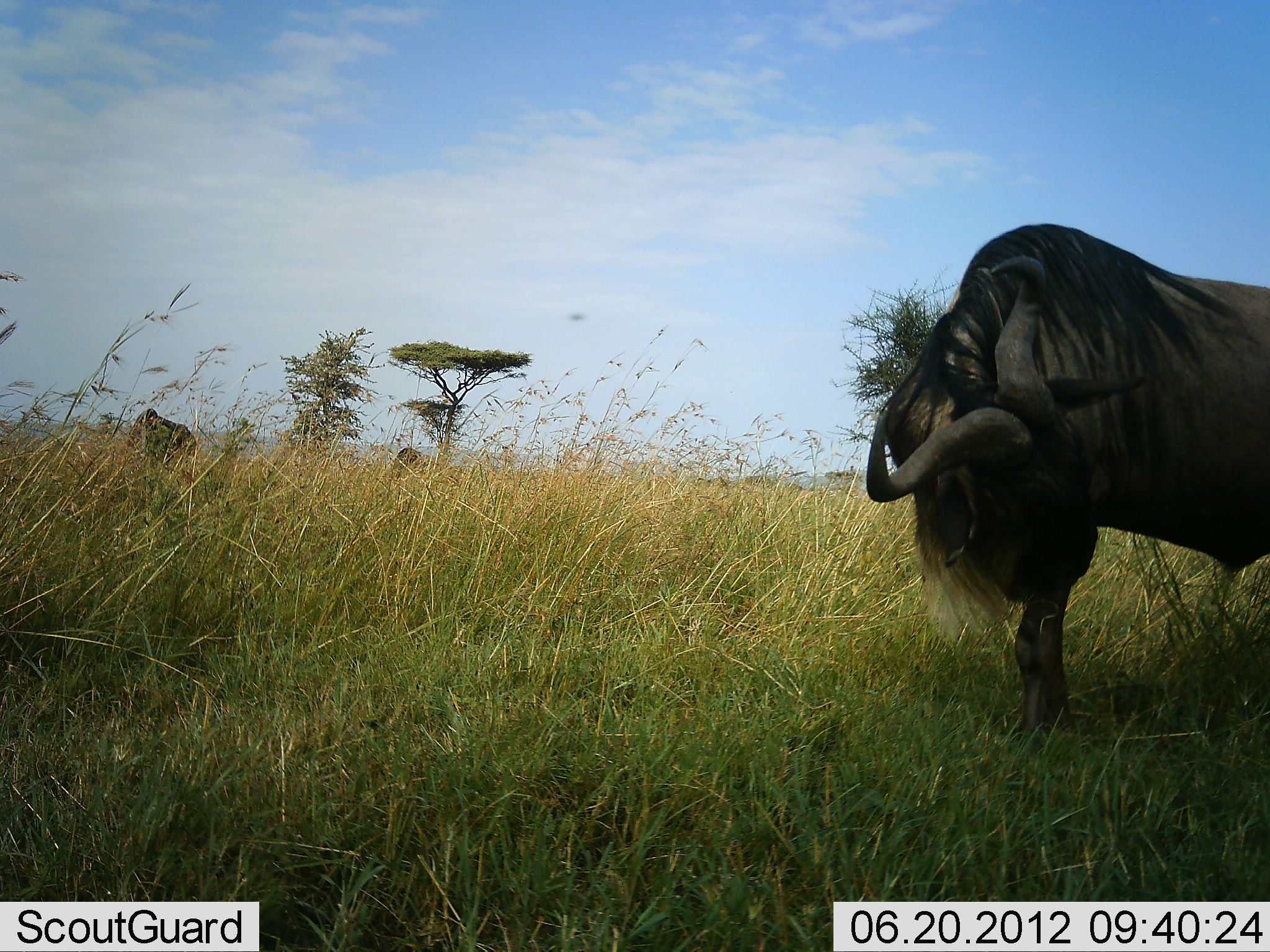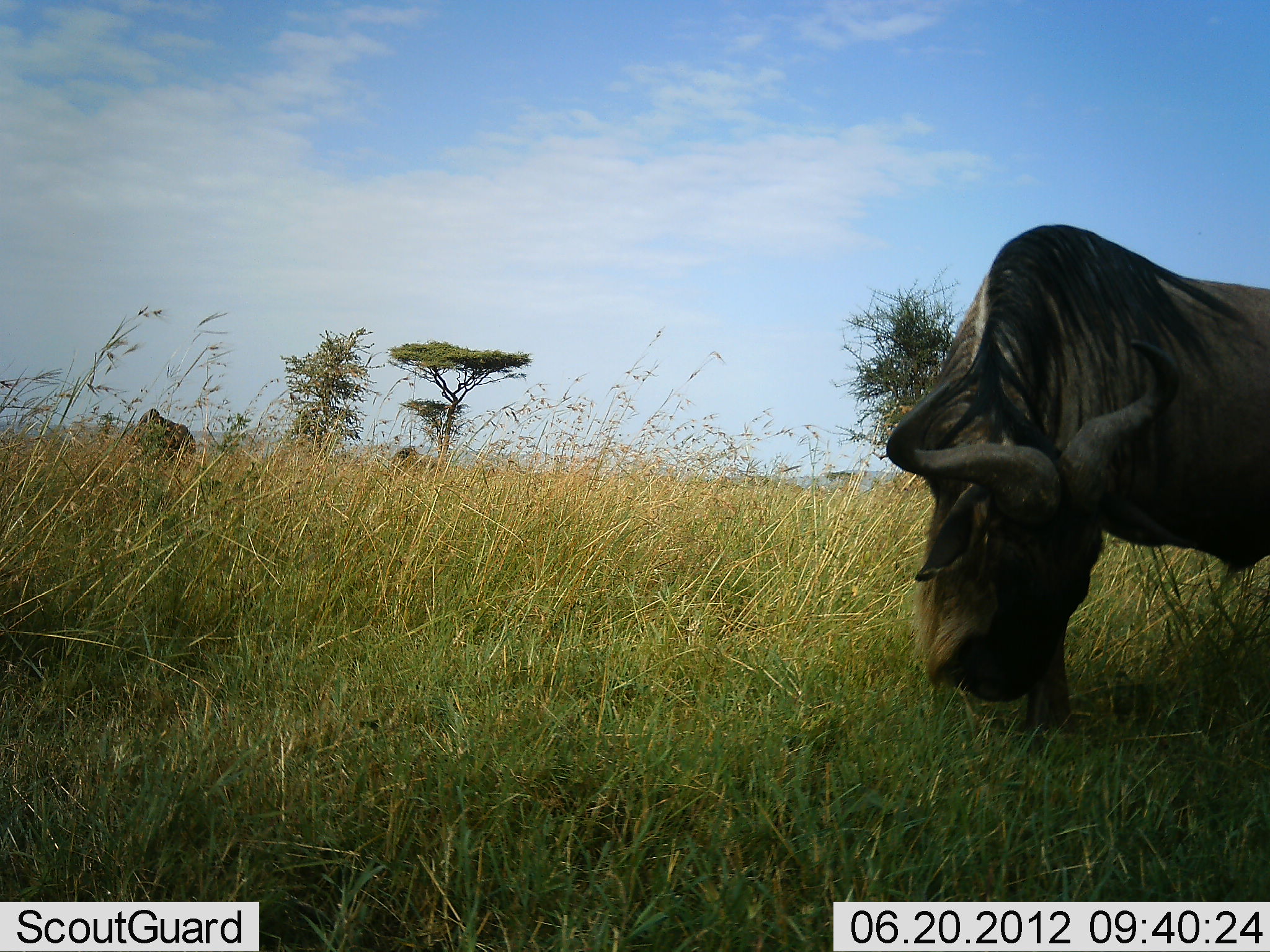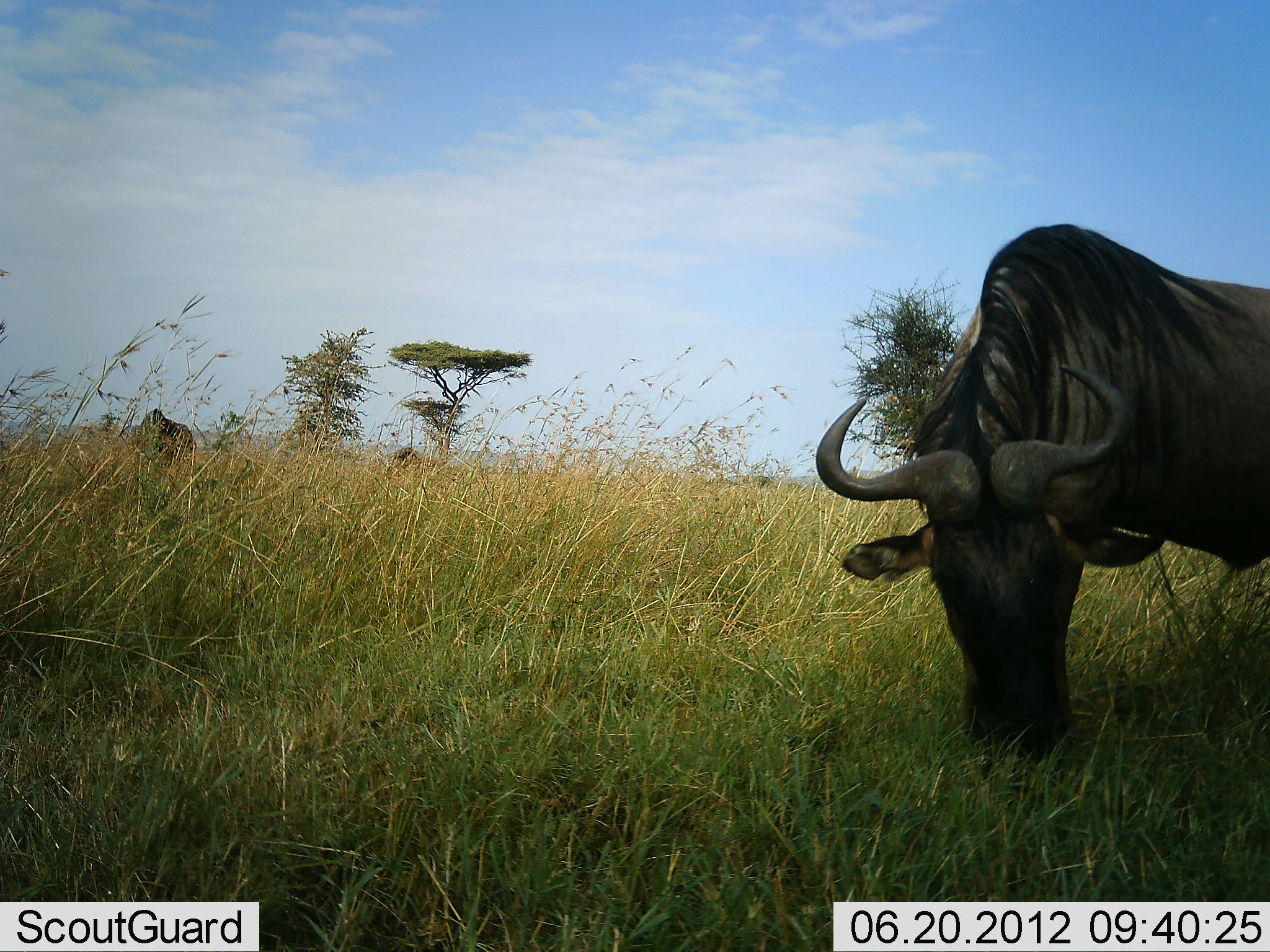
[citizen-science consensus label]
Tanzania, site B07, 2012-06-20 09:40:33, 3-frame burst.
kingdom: Animalia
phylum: Chordata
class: Mammalia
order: Artiodactyla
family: Bovidae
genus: Connochaetes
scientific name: Connochaetes taurinus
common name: blue wildebeest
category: wildebeest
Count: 2.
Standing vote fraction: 10%.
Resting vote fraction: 0%.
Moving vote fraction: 0%.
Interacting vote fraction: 0%.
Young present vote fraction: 0%.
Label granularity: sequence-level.